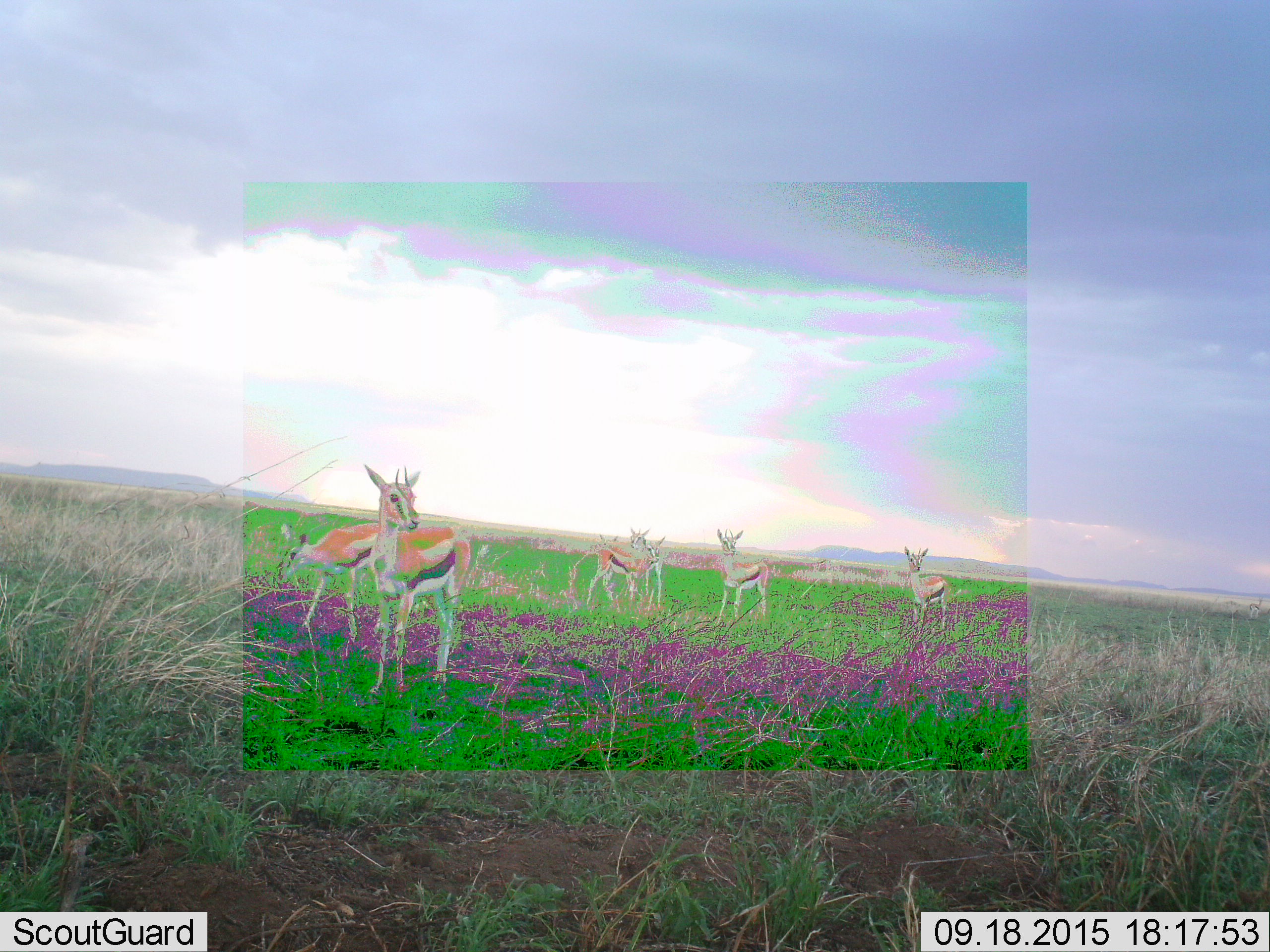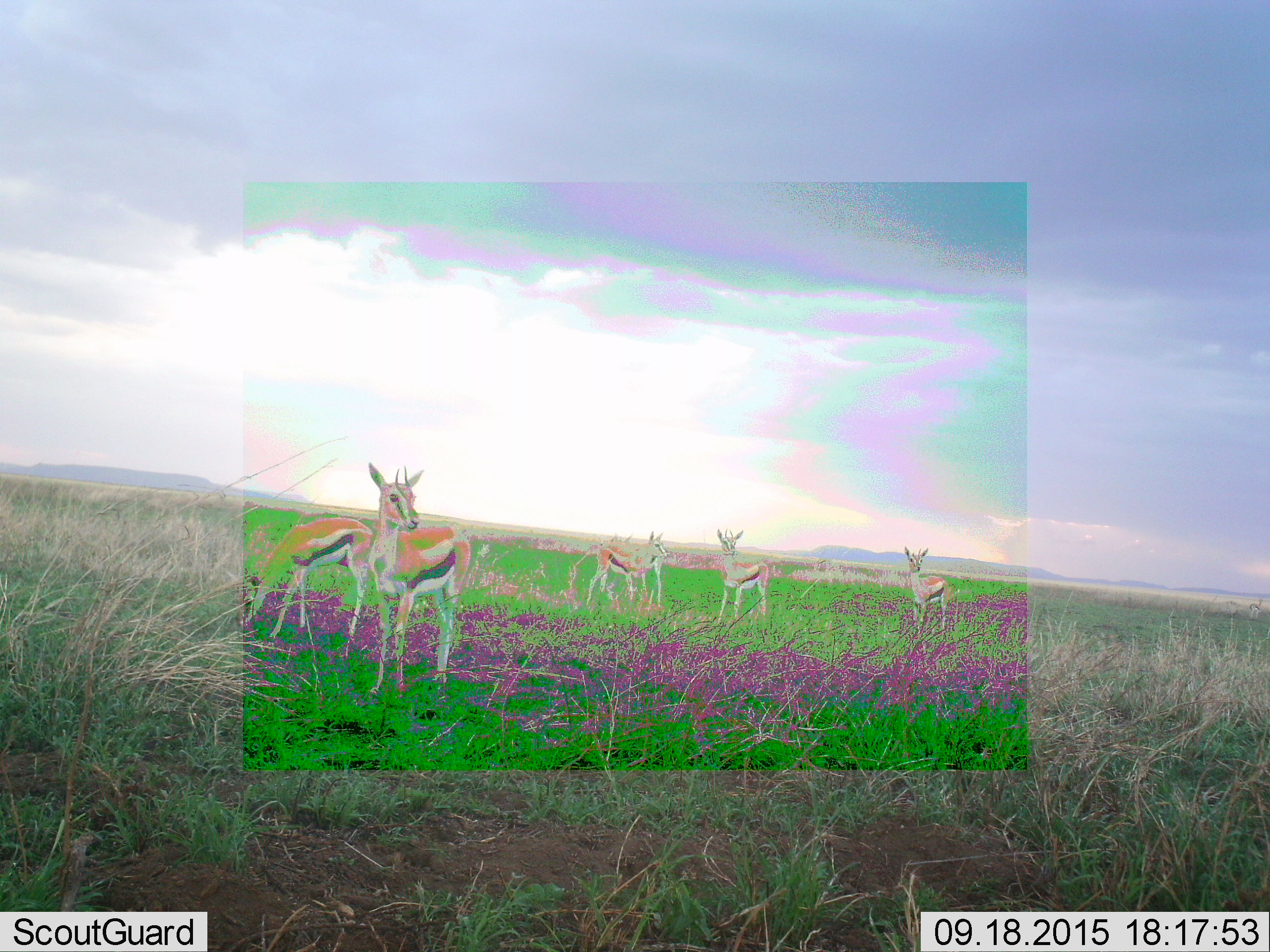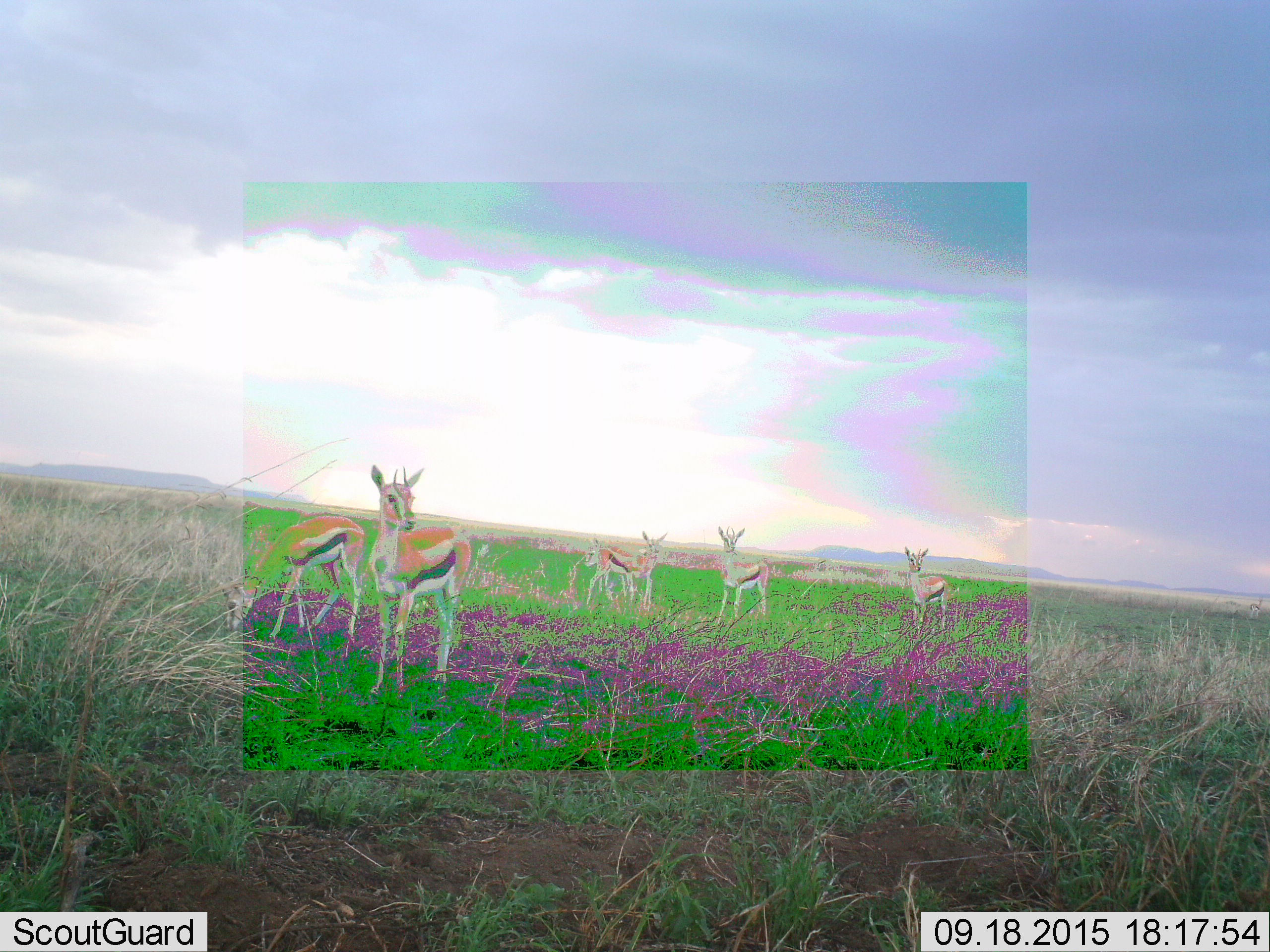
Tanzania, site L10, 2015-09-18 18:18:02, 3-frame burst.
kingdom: Animalia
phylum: Chordata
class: Mammalia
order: Artiodactyla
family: Bovidae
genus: Eudorcas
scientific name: Eudorcas thomsonii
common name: thomson's gazelle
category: gazellethomsons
Gazellethomsons (thomson's gazelle) (Eudorcas thomsonii), count 6. Behavior (volunteer vote fractions): standing 89%, resting 11%, moving 56%, interacting 0%. Young present (vote fraction): 11%. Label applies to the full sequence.